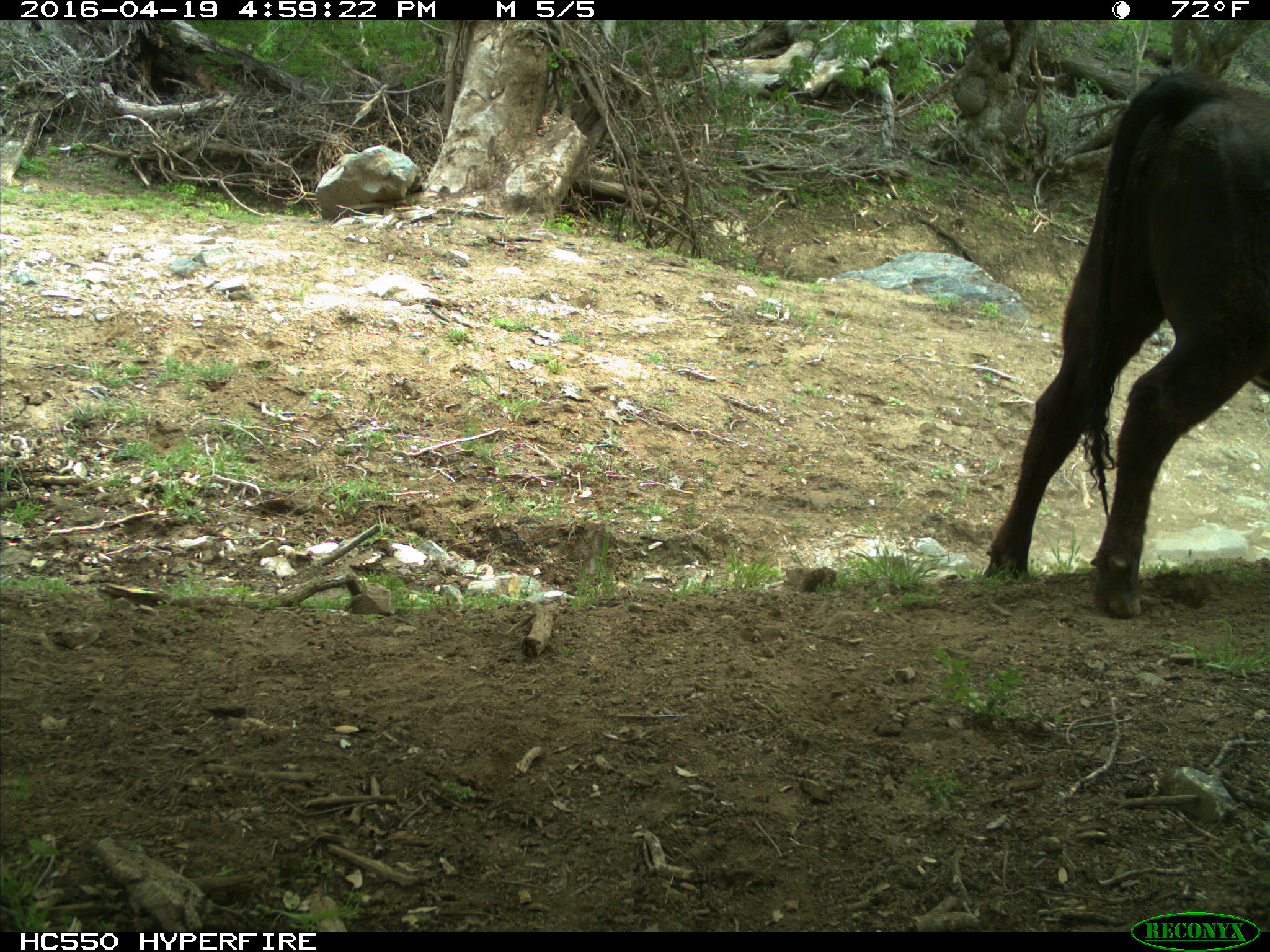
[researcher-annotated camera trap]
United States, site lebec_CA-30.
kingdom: Animalia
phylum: Chordata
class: Mammalia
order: Artiodactyla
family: Bovidae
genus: Bos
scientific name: Bos taurus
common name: domestic cow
Bos taurus (domestic cow).